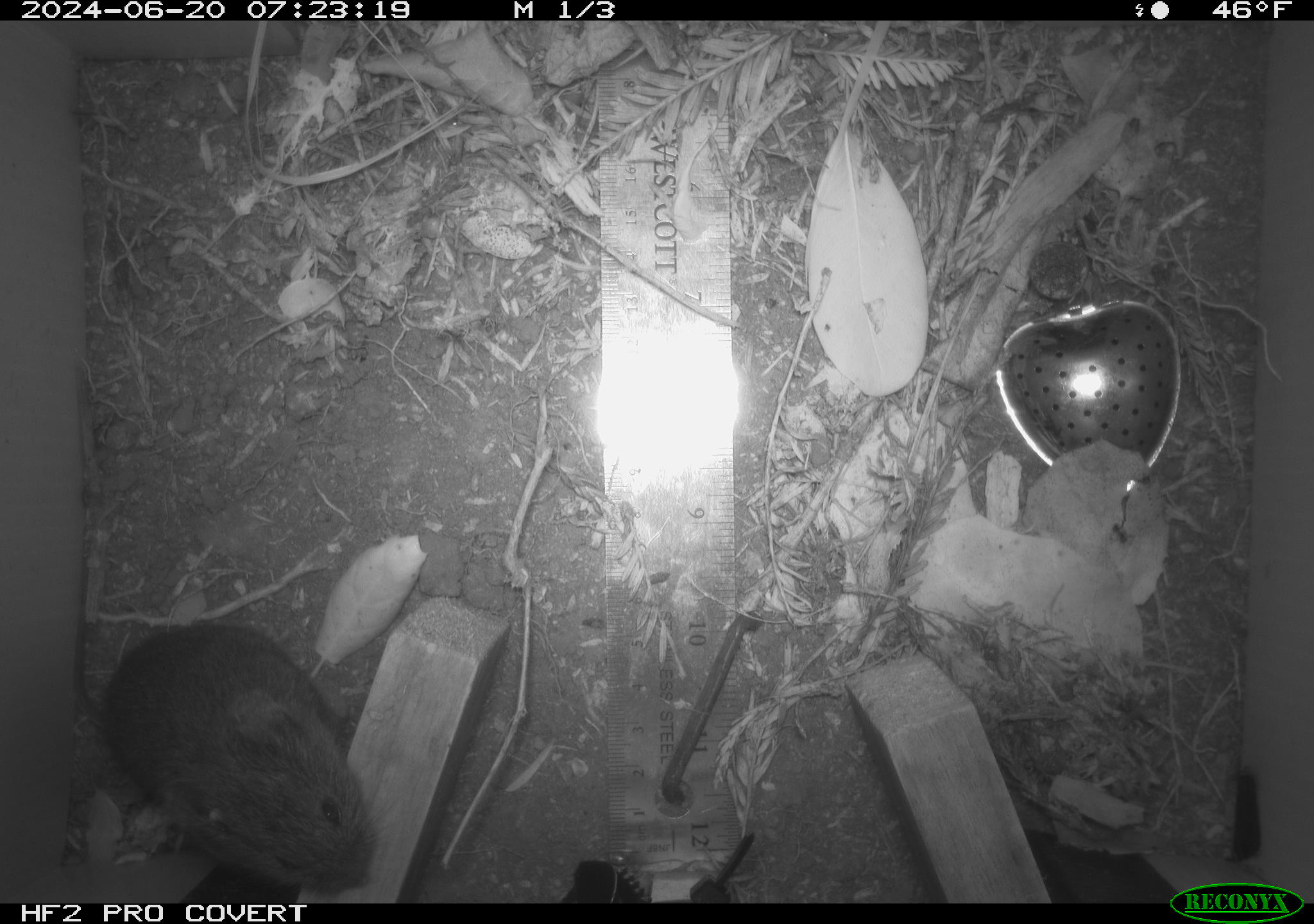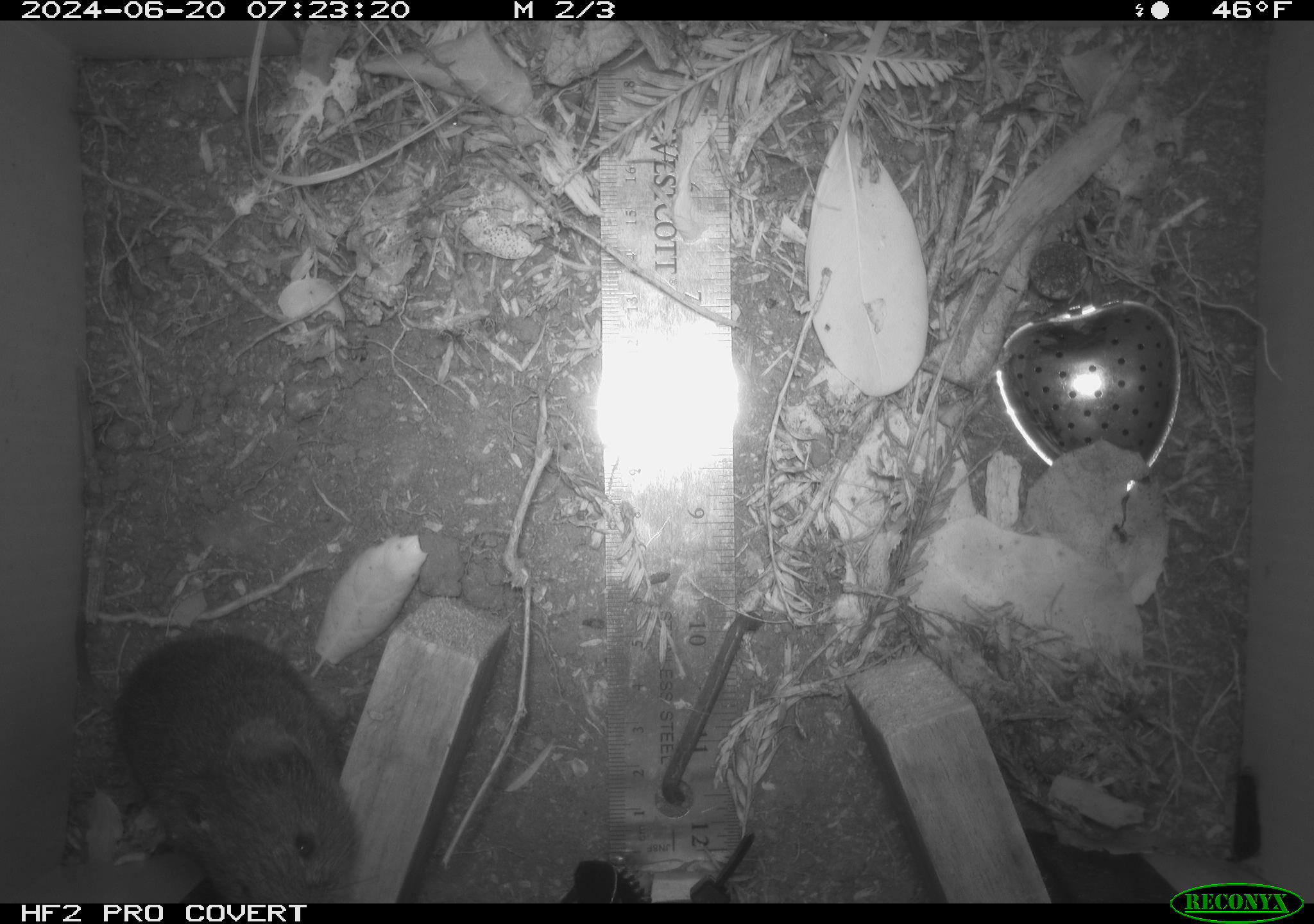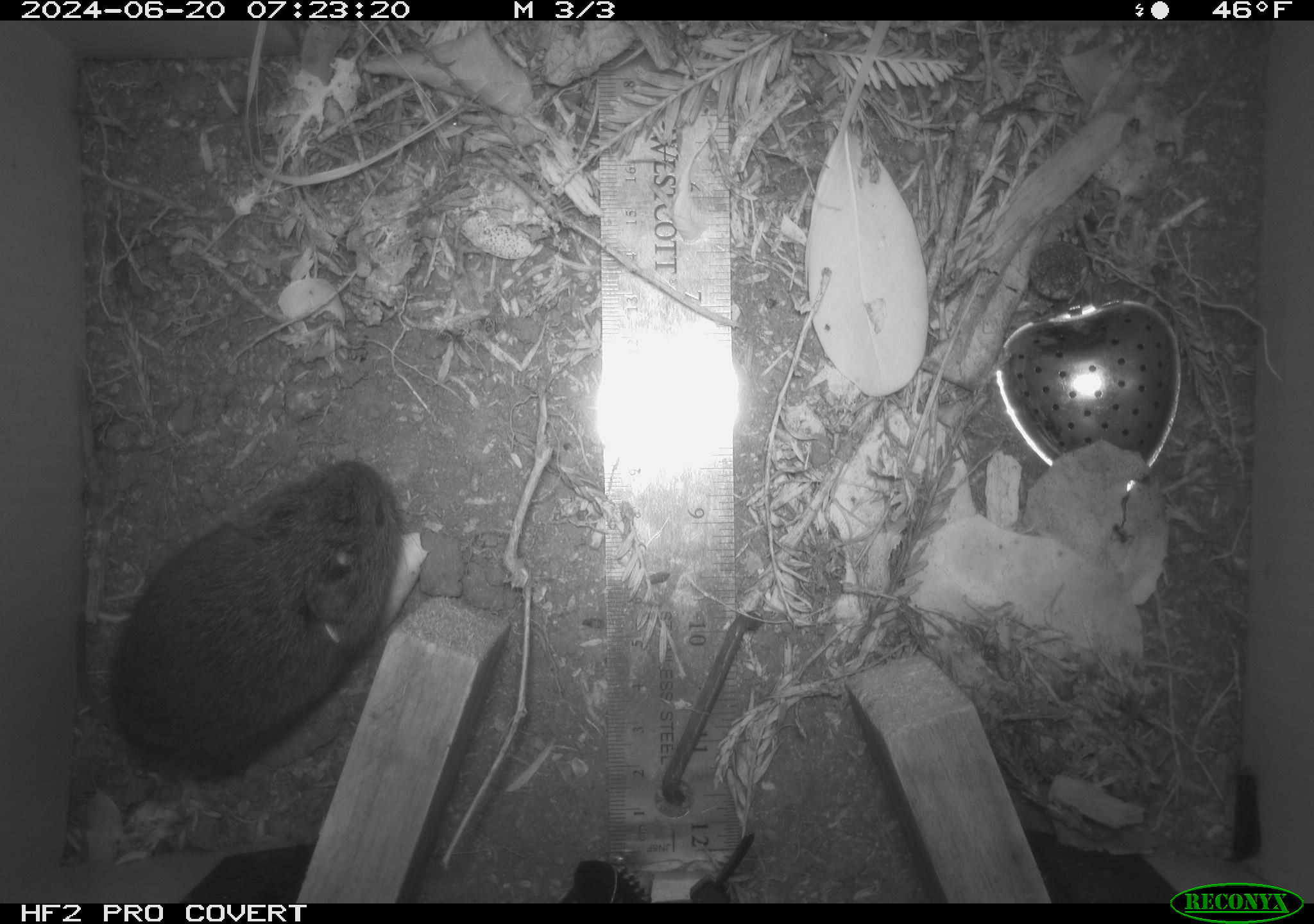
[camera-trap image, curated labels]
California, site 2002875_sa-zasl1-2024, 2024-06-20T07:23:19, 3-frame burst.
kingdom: Animalia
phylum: Chordata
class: Mammalia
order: Rodentia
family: Cricetidae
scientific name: Arvicolinae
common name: voles, lemmings, and muskrats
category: arvicolinae subfamily